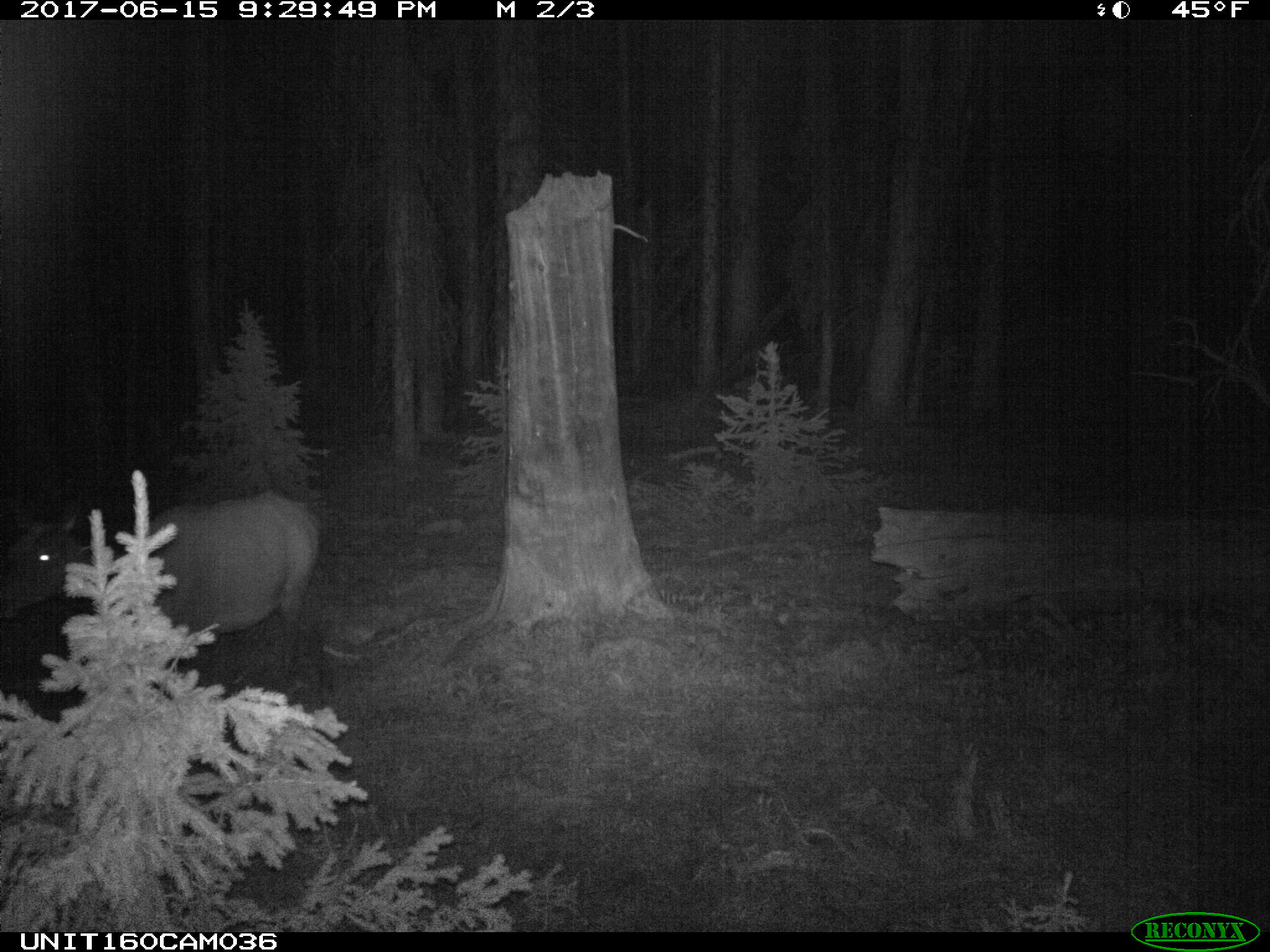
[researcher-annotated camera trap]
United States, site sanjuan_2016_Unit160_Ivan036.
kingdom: Animalia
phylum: Chordata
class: Mammalia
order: Artiodactyla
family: Cervidae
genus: Cervus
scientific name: Cervus elaphus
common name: red deer